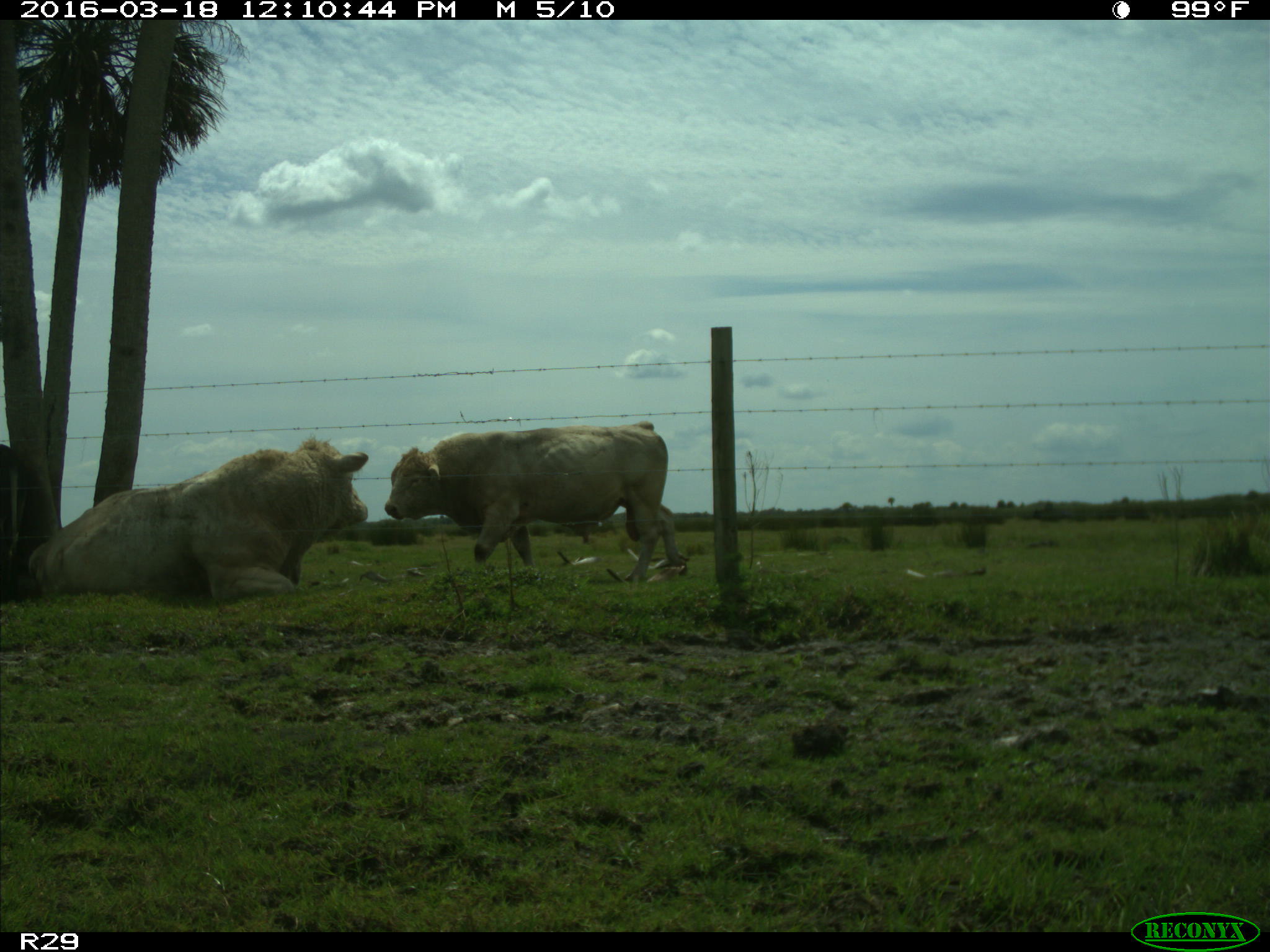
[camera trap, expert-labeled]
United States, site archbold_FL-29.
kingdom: Animalia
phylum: Chordata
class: Mammalia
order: Artiodactyla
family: Bovidae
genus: Bos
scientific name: Bos taurus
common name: domestic cow